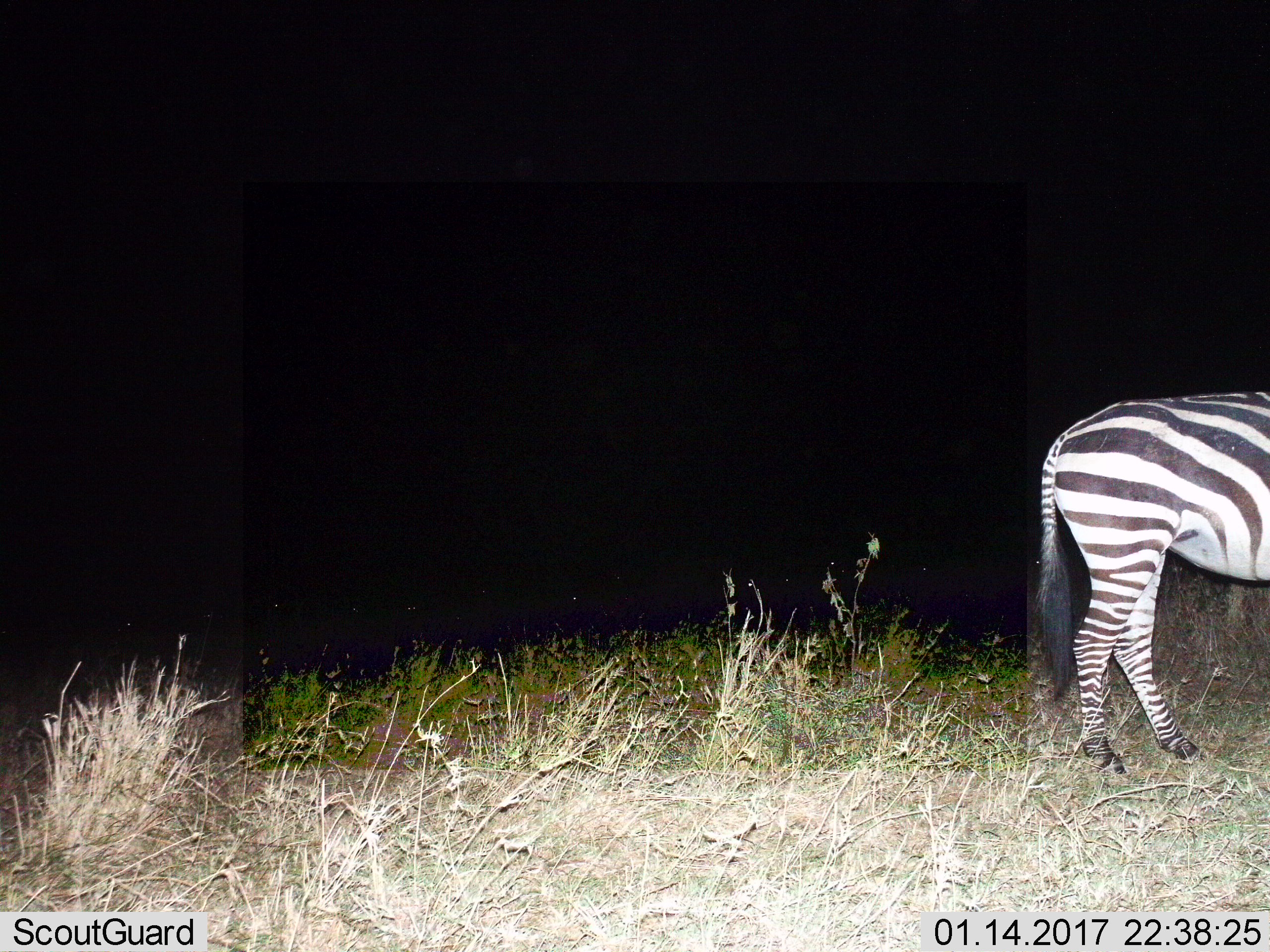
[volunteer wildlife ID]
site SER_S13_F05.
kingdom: Animalia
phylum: Chordata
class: Mammalia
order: Perissodactyla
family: Equidae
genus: Equus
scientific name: Equus quagga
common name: plains zebra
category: zebraplains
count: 1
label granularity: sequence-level